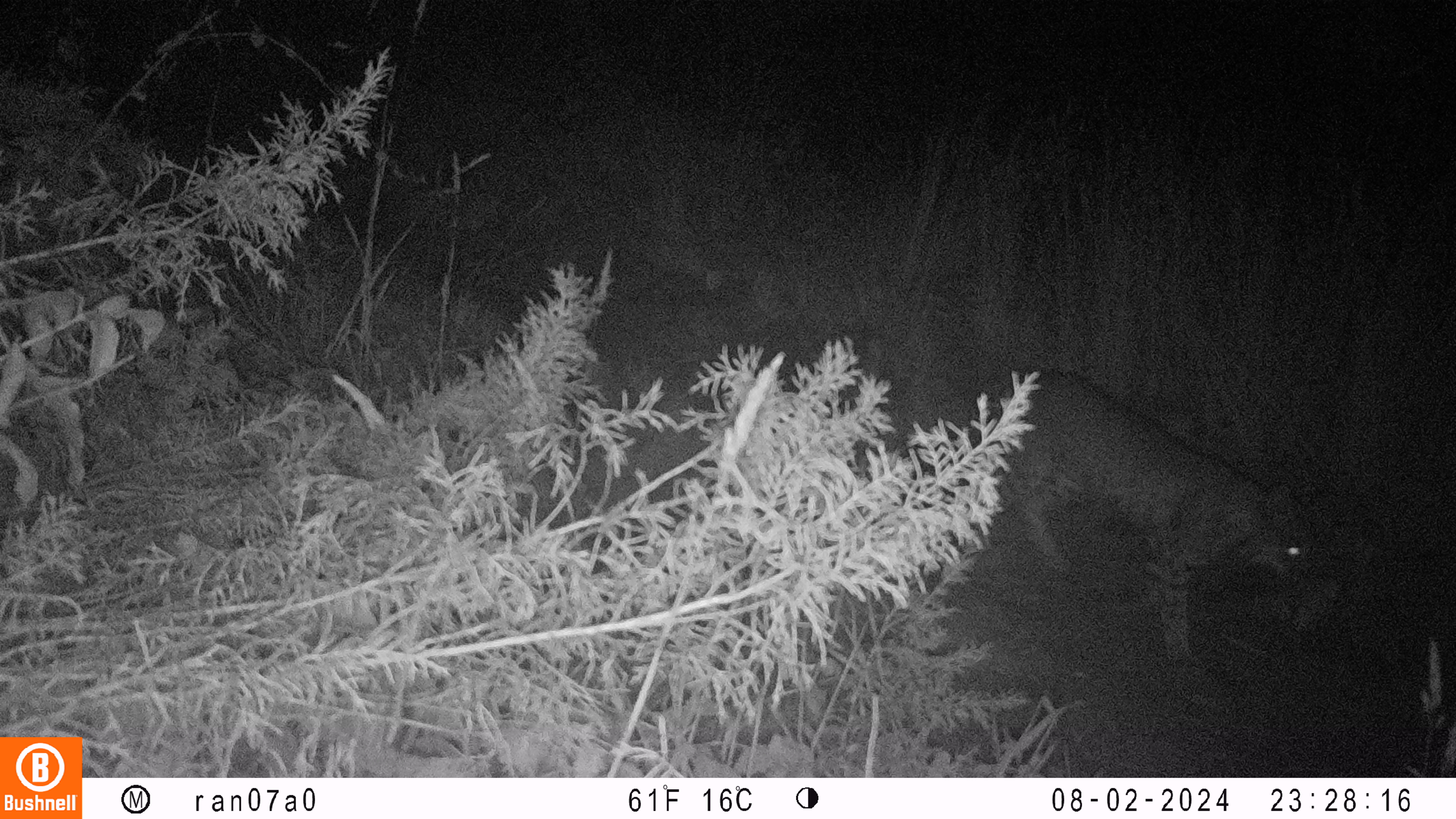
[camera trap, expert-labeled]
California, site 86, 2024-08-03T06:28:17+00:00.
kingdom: Animalia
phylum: Chordata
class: Mammalia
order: Carnivora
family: Felidae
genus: Lynx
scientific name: Lynx rufus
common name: bobcat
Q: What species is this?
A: Bobcat (Lynx rufus).